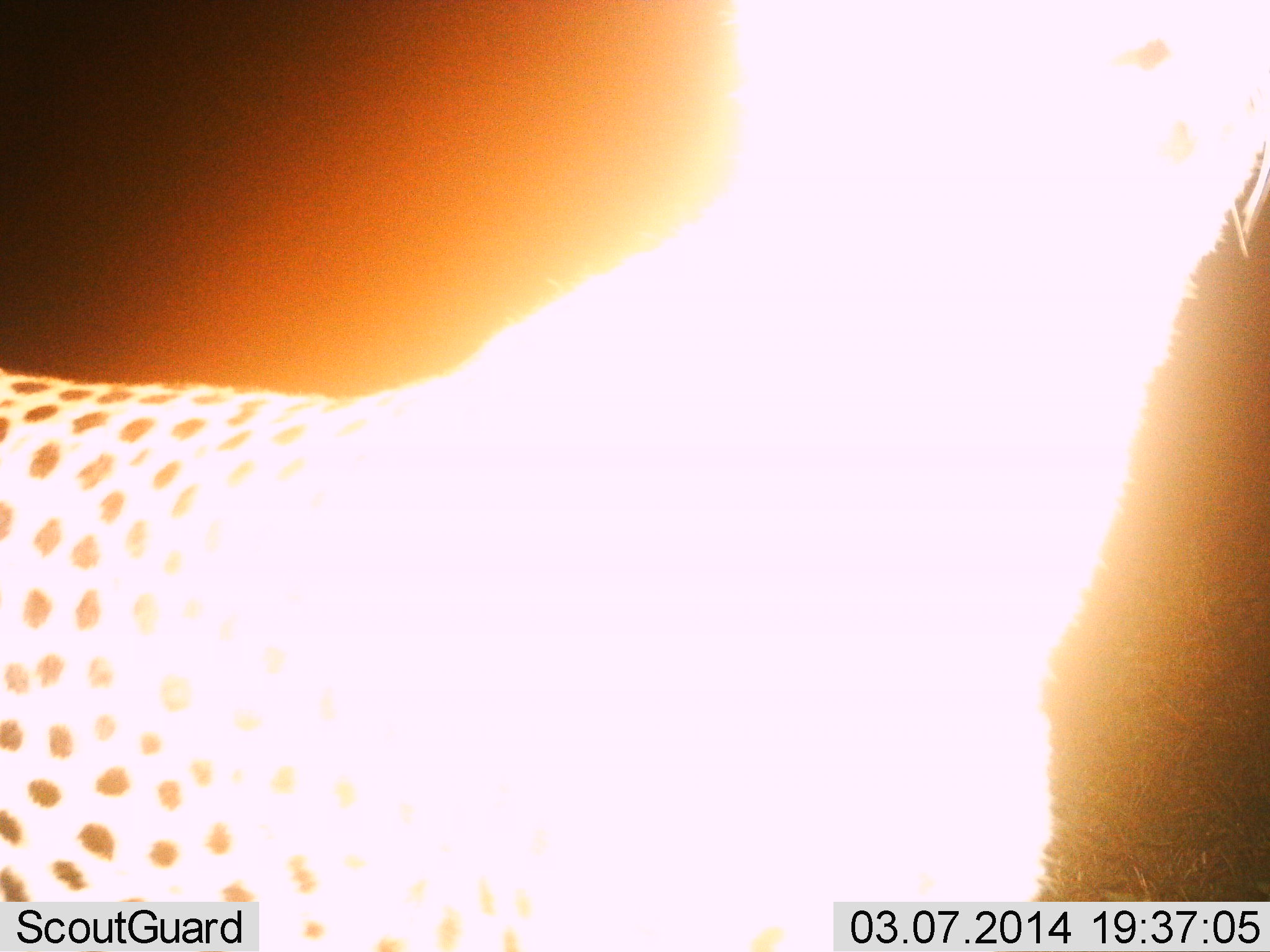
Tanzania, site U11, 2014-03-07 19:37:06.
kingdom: Animalia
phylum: Chordata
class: Mammalia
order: Carnivora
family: Felidae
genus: Acinonyx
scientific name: Acinonyx jubatus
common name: cheetah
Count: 1.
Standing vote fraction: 70%.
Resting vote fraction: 0%.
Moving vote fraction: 20%.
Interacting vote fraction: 20%.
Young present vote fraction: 0%.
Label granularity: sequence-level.